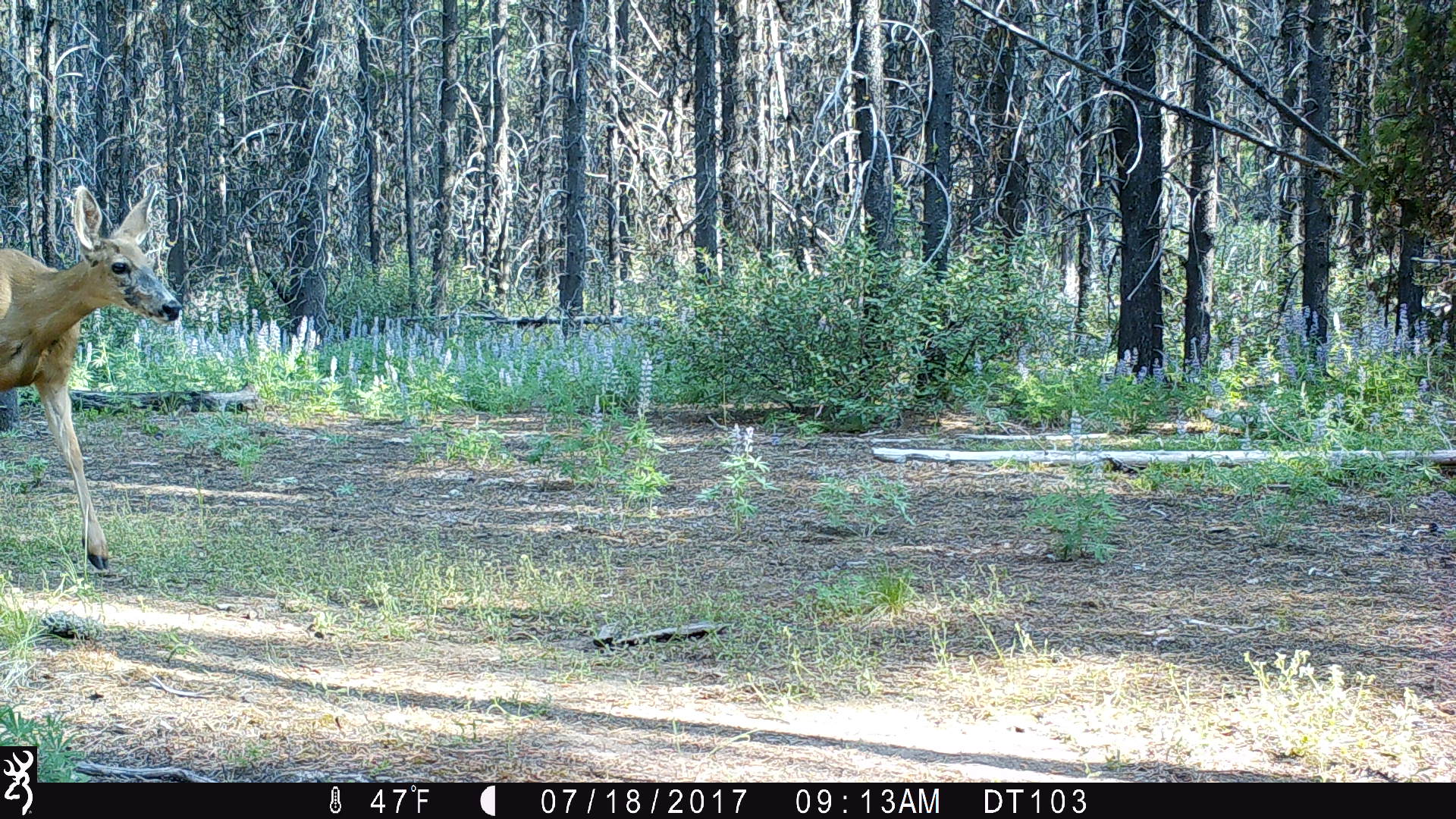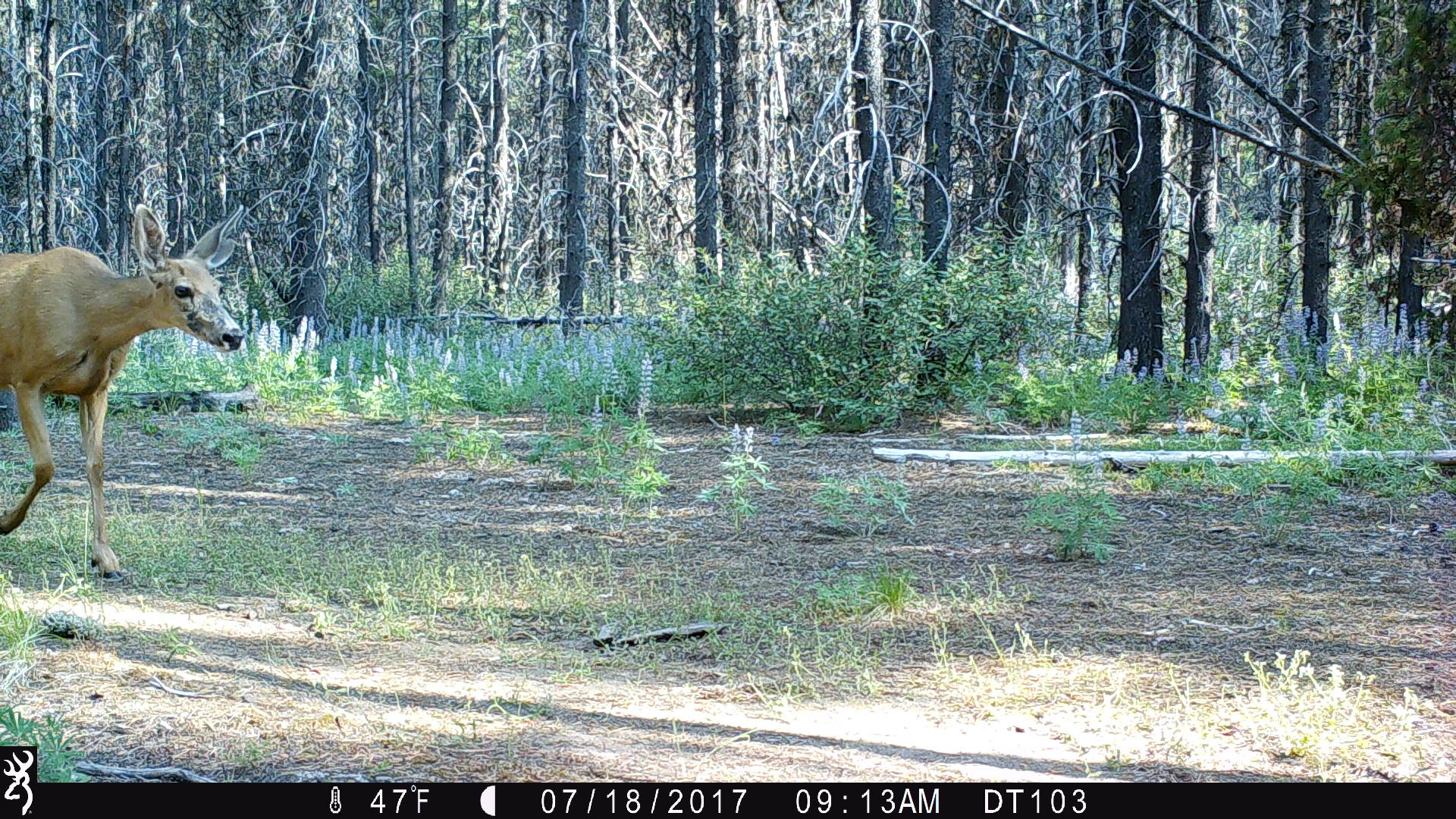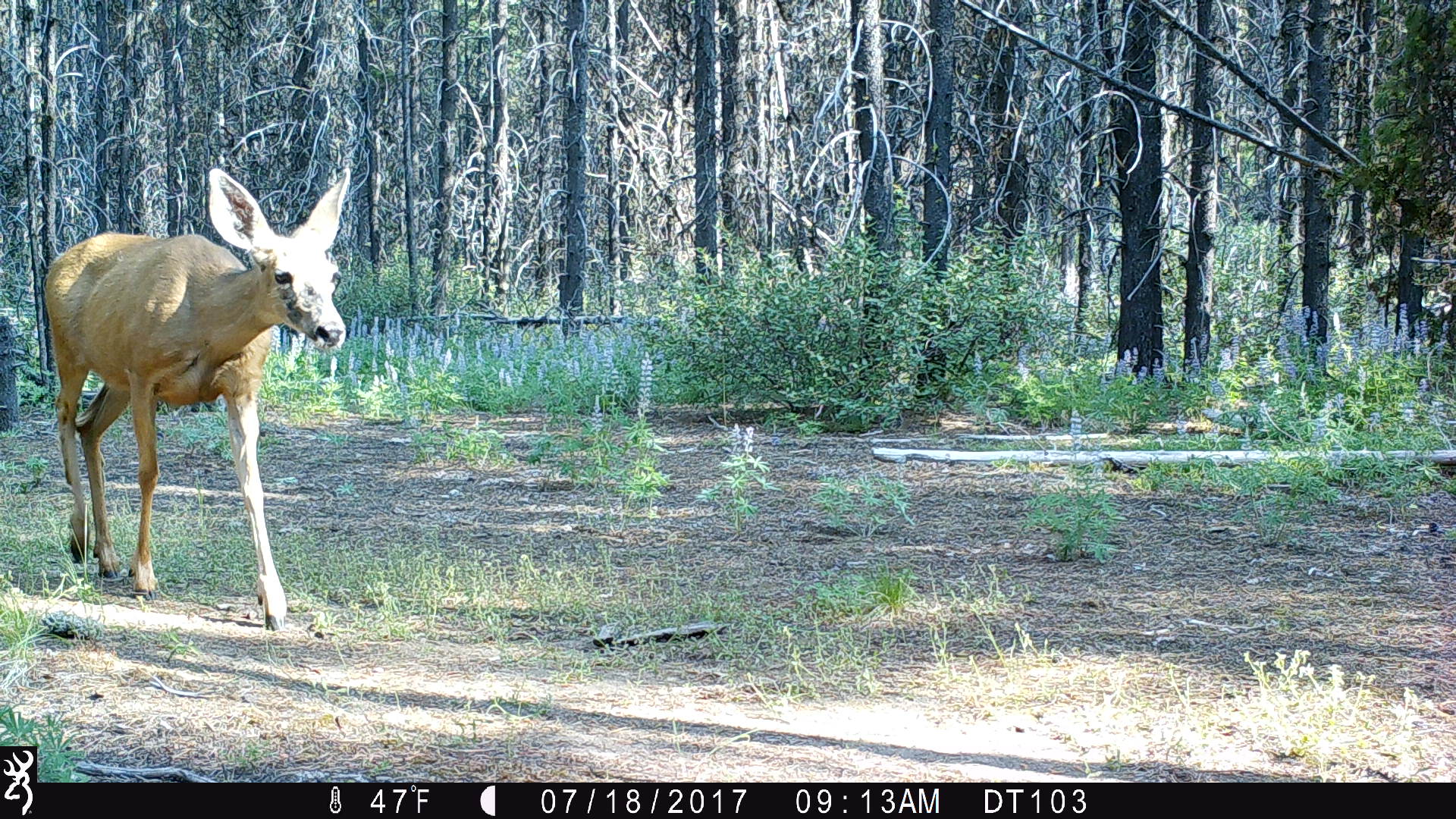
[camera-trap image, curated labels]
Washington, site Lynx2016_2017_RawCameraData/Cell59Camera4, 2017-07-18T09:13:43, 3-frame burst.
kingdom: Animalia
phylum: Chordata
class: Mammalia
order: Artiodactyla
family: Cervidae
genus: Odocoileus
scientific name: Odocoileus hemionus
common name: mule deer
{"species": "Odocoileus hemionus (mule deer)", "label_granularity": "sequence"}